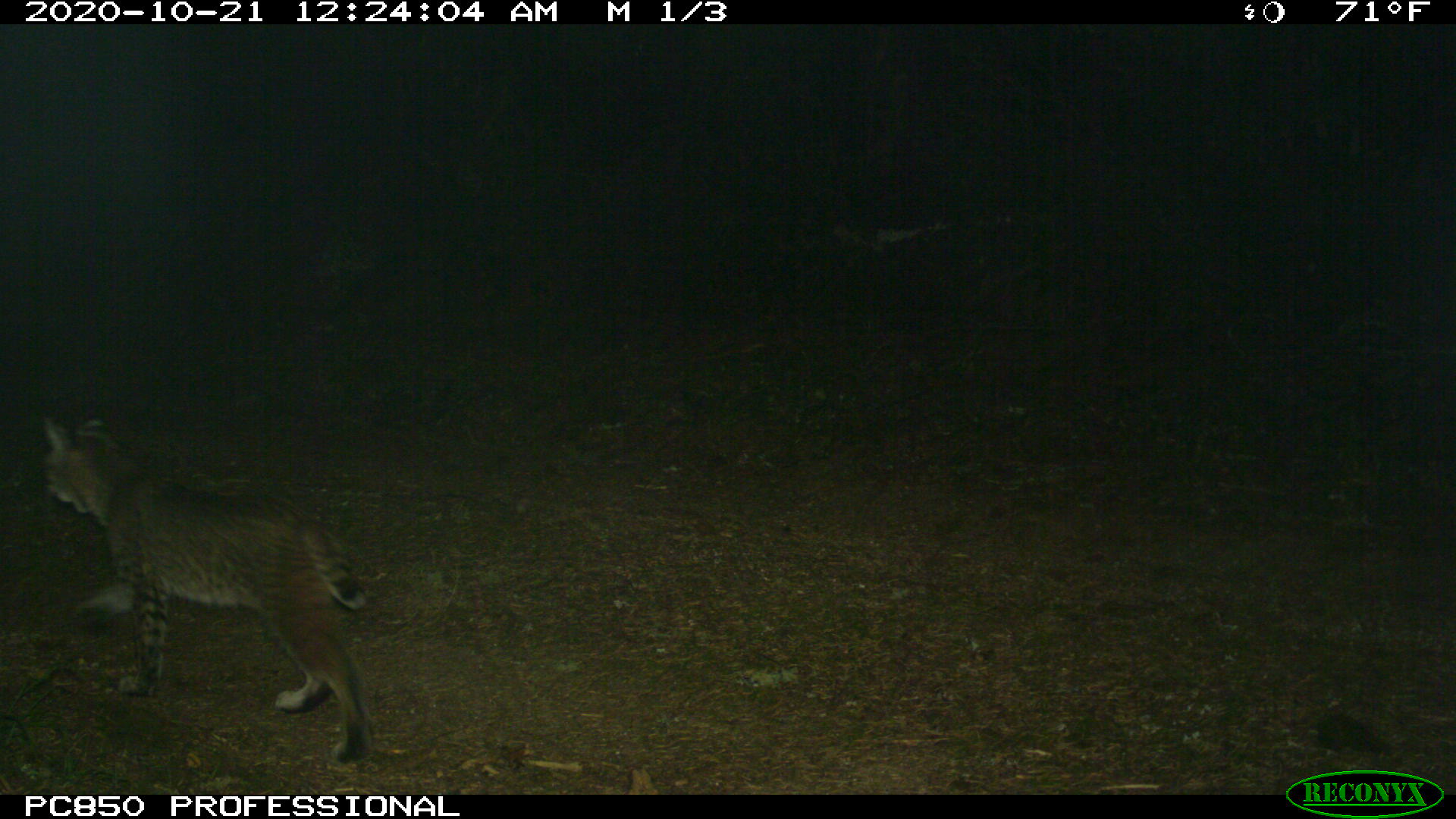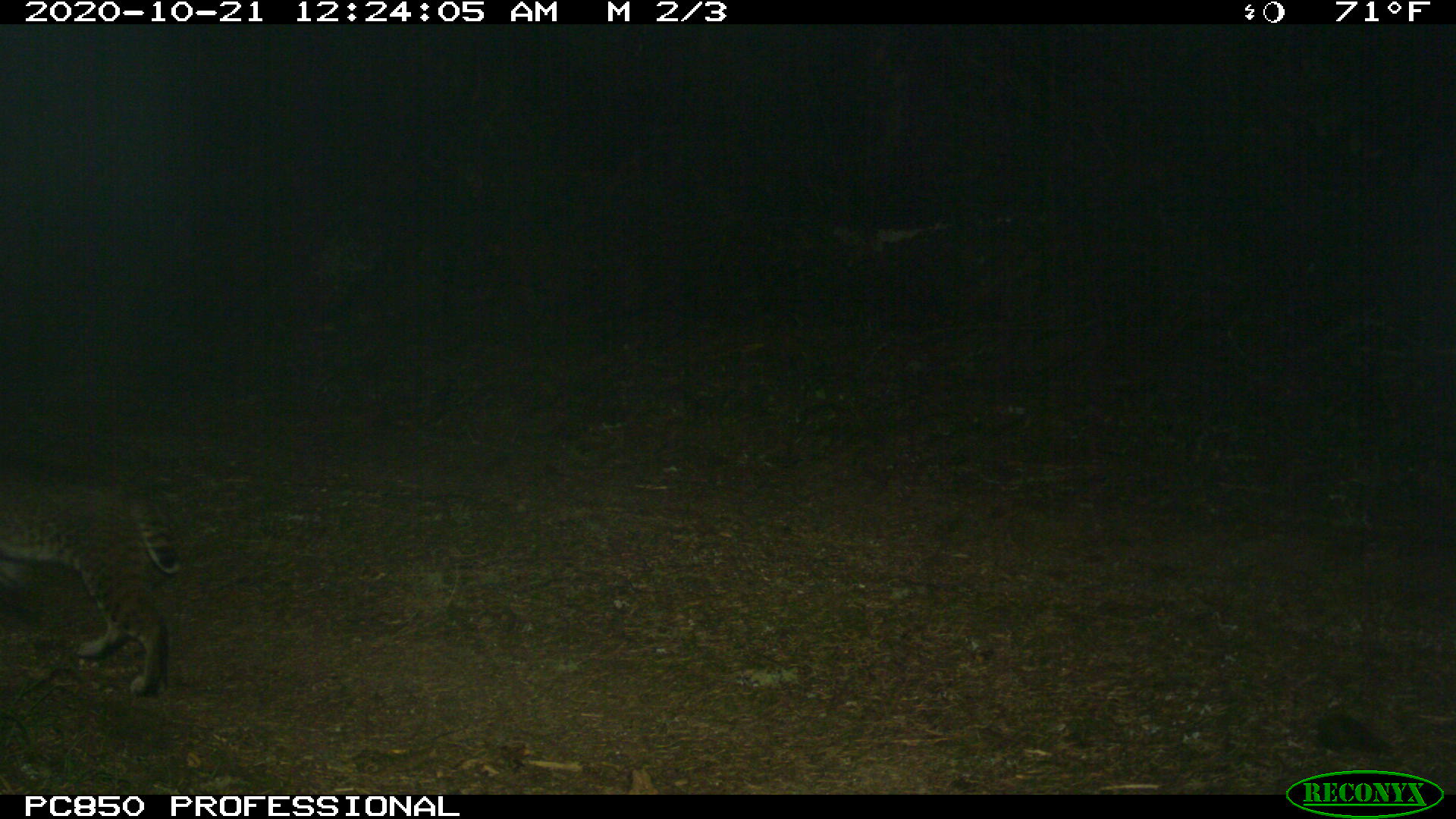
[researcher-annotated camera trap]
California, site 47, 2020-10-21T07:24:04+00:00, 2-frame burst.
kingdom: Animalia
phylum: Chordata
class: Mammalia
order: Carnivora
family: Felidae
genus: Lynx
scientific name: Lynx rufus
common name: bobcat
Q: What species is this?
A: Bobcat (Lynx rufus).